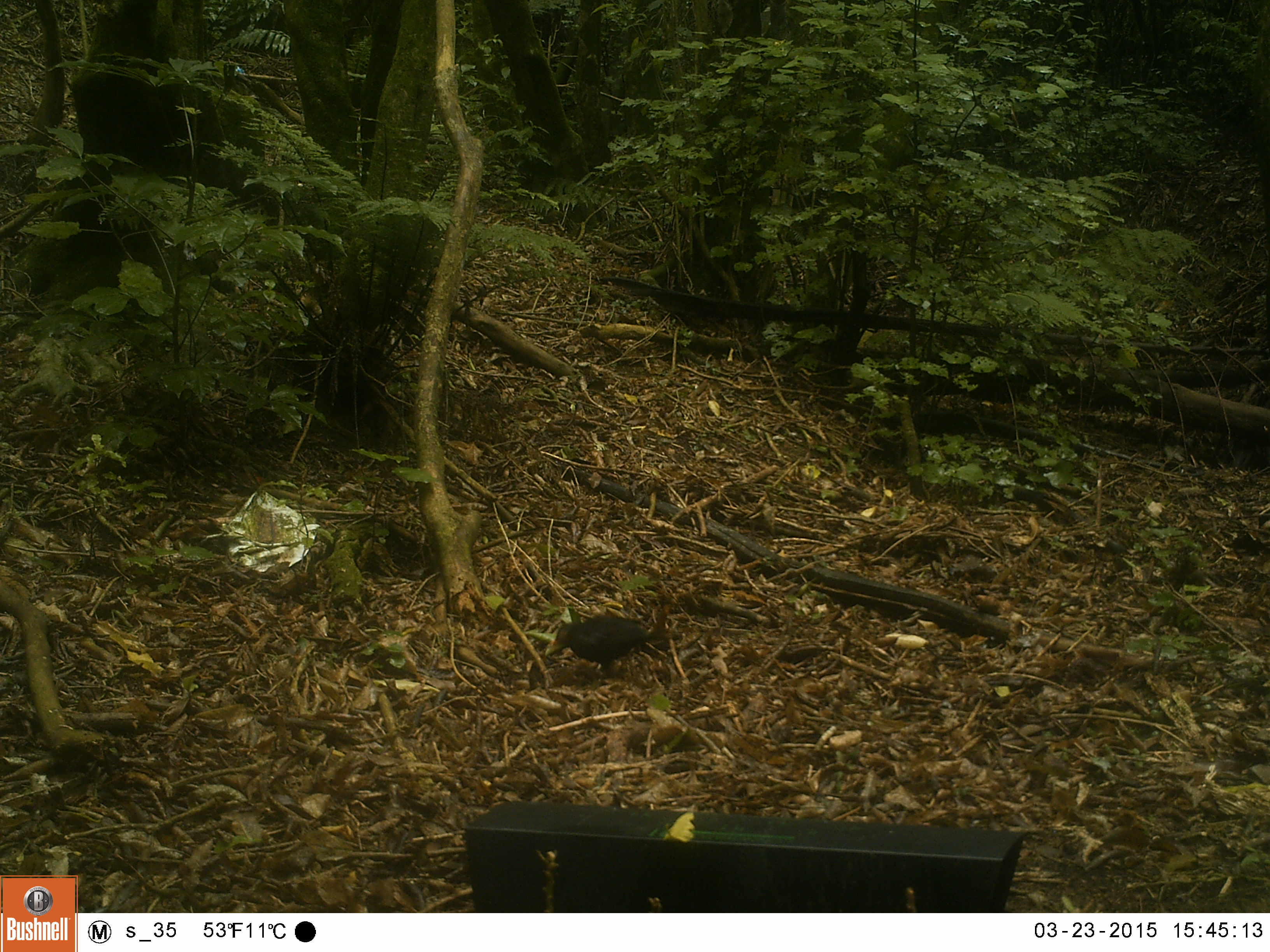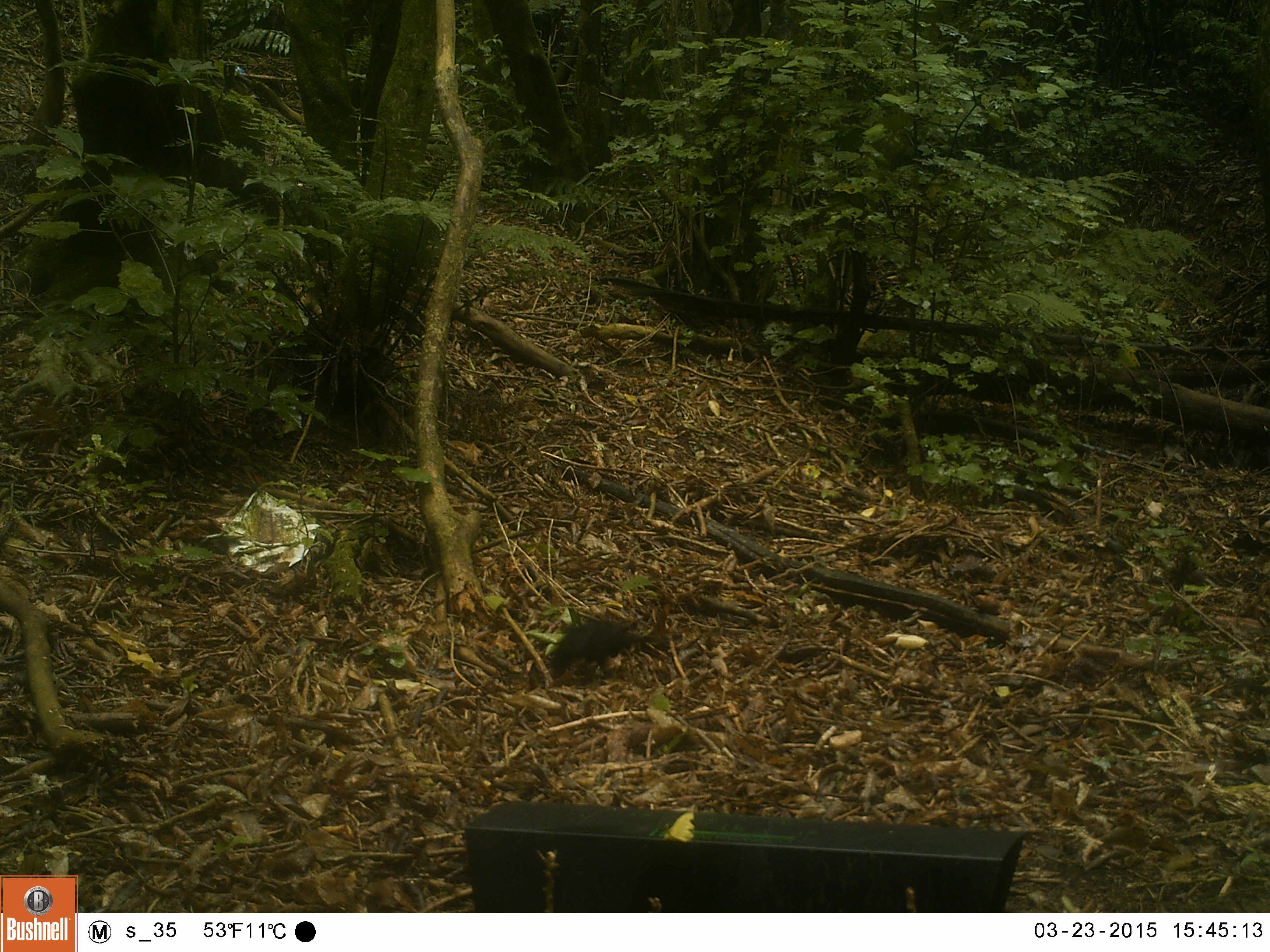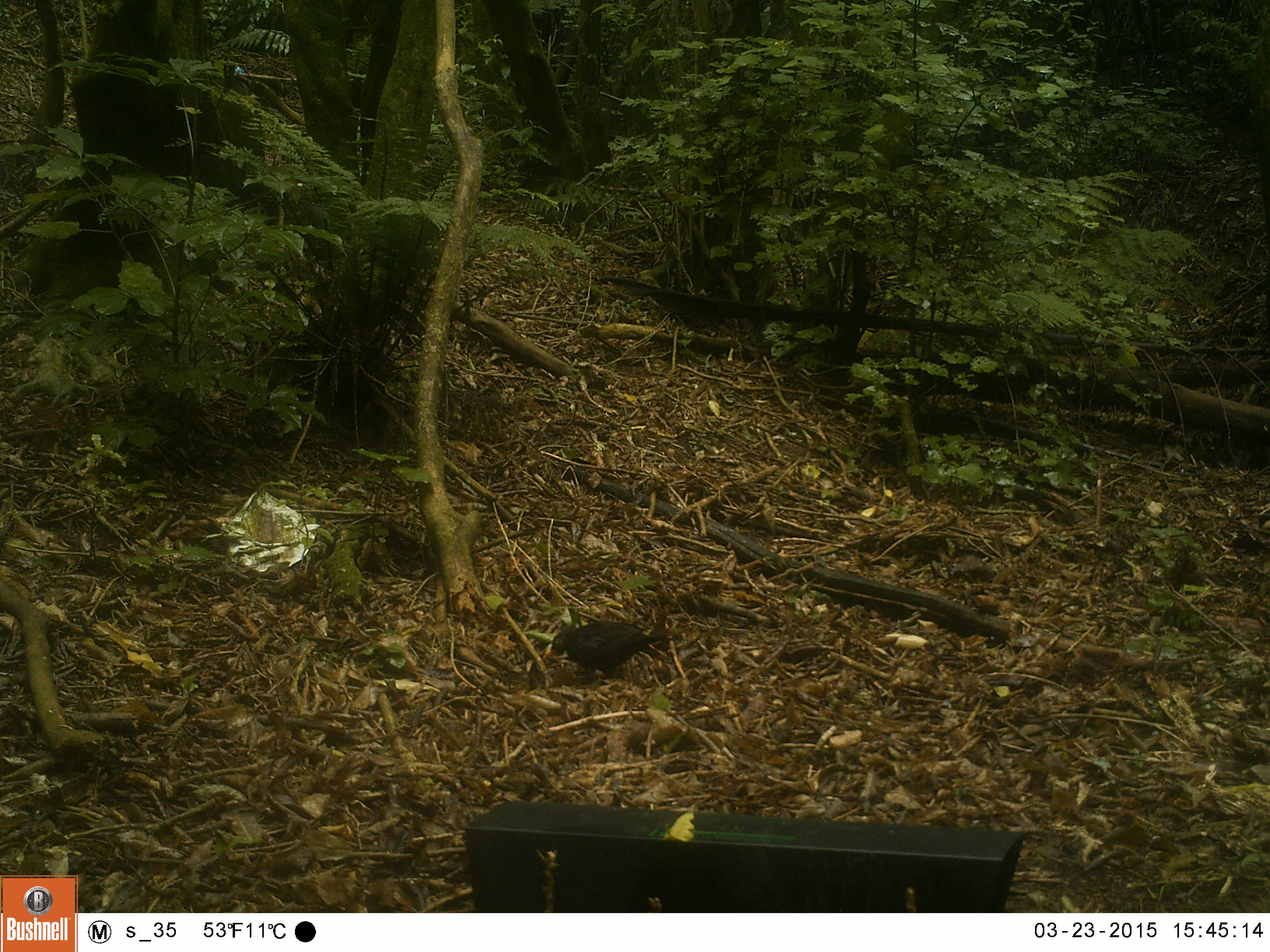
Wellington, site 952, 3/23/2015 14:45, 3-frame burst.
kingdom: Animalia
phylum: Chordata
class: Aves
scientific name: Aves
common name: bird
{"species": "bird (Aves)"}